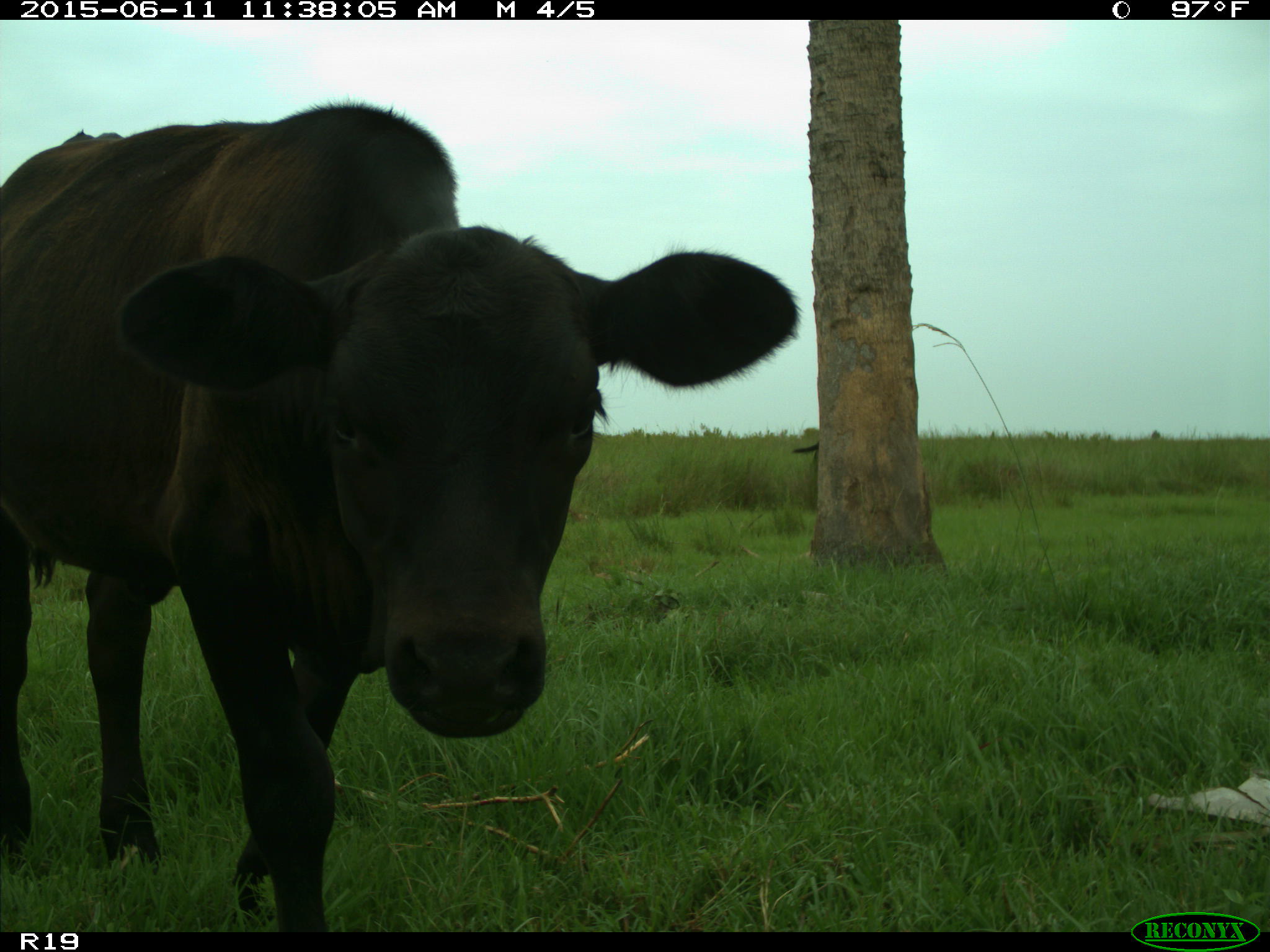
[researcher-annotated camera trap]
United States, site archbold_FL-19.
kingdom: Animalia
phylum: Chordata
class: Mammalia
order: Artiodactyla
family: Bovidae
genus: Bos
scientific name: Bos taurus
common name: domestic cow